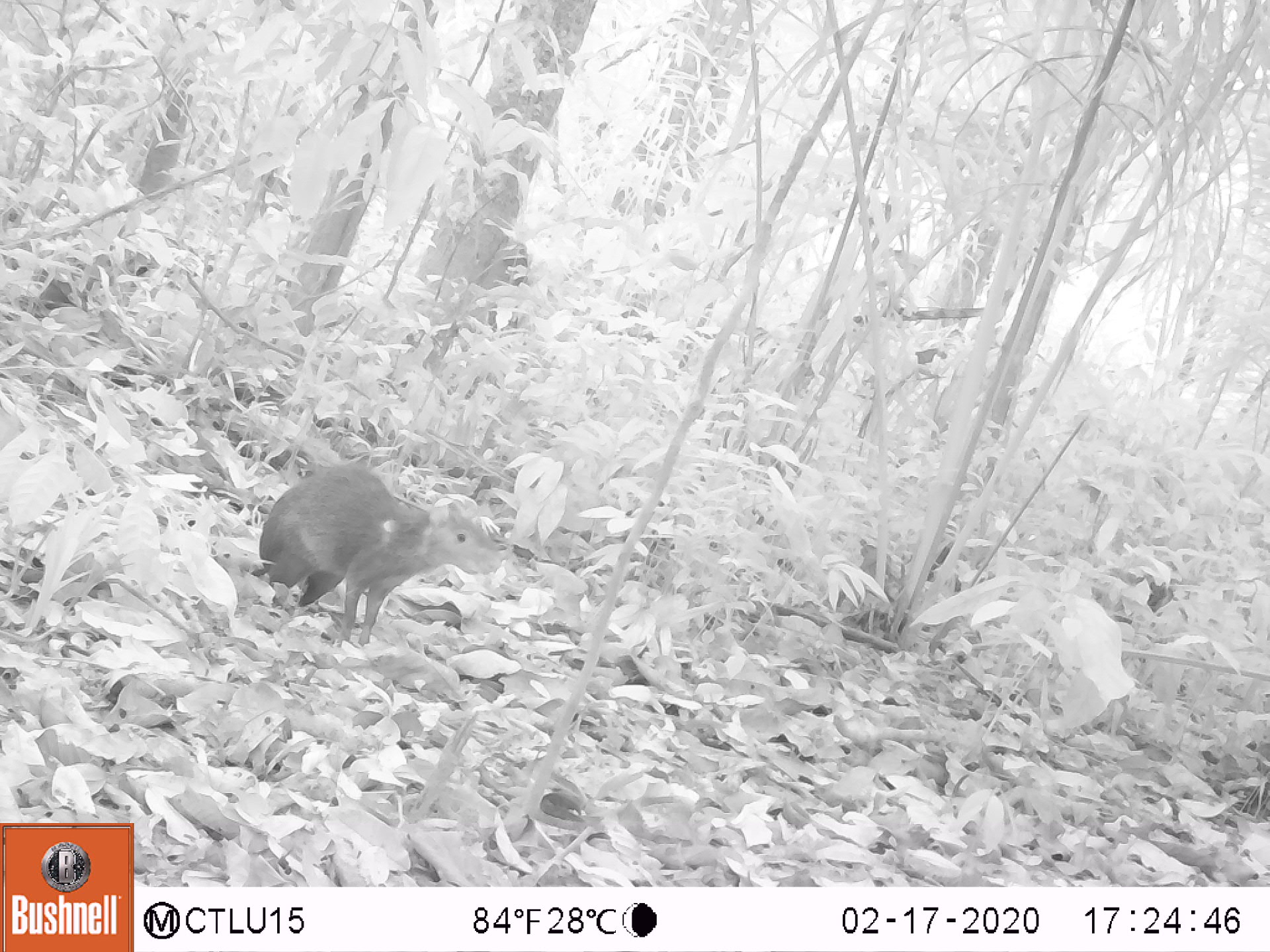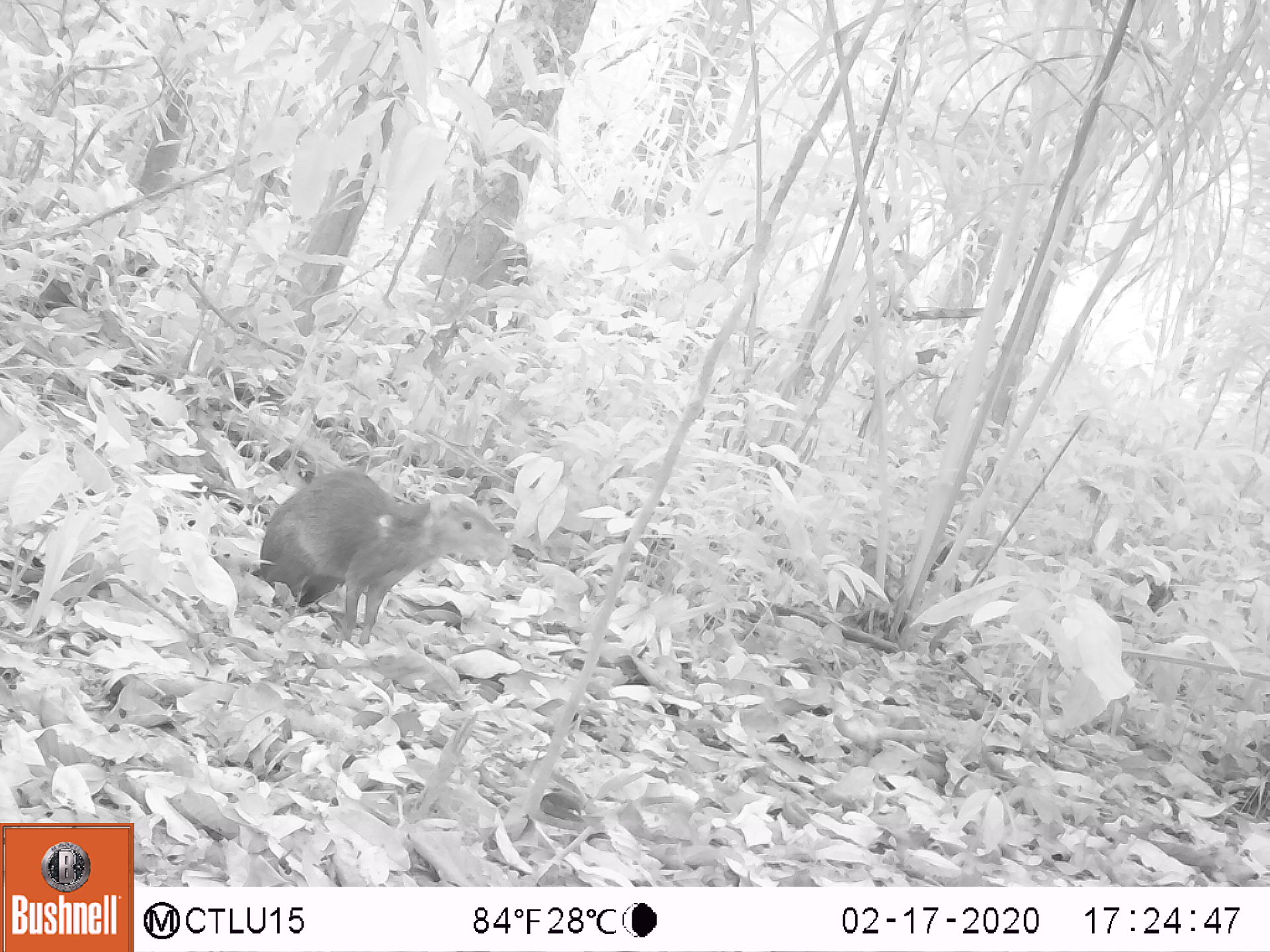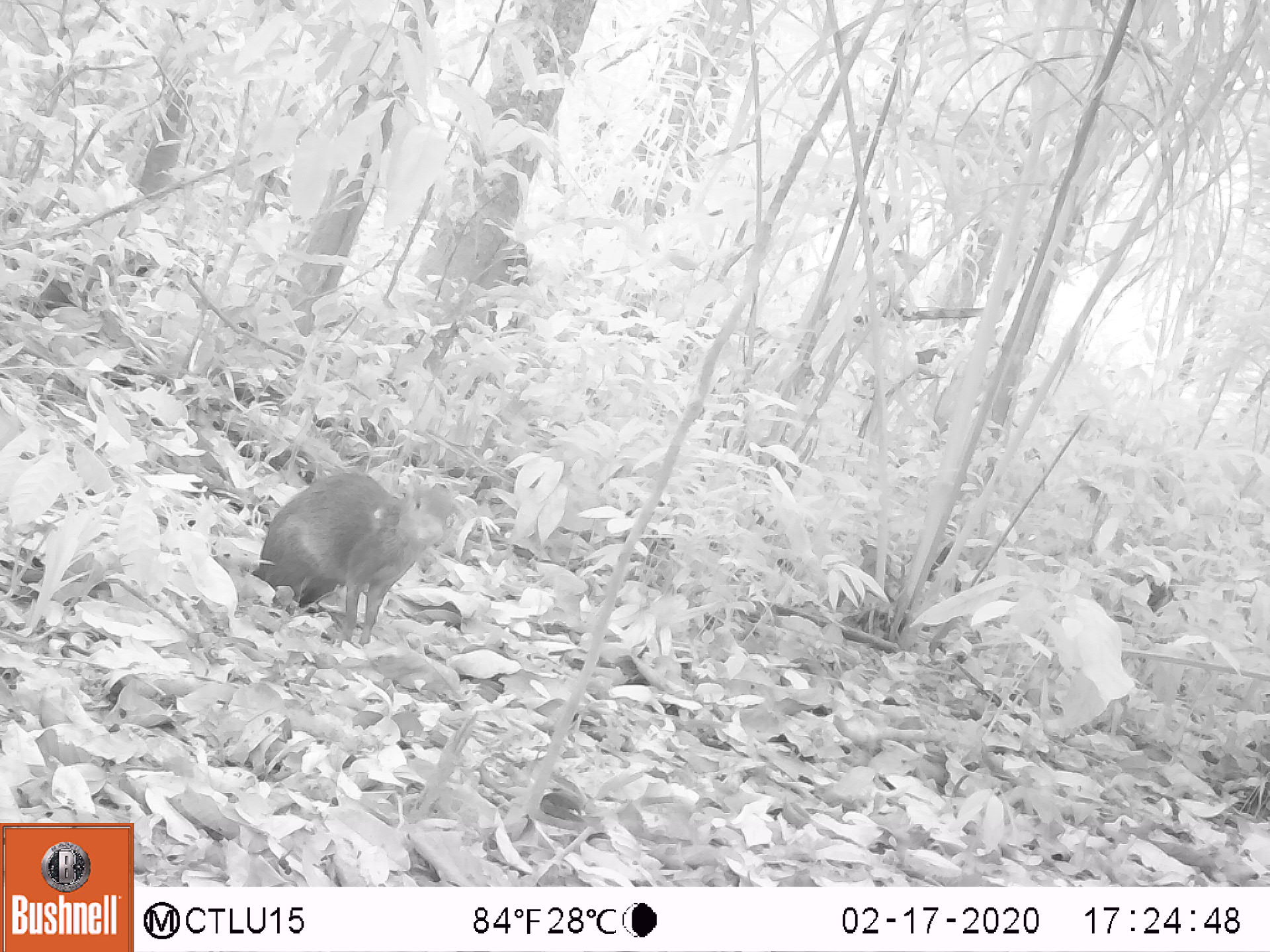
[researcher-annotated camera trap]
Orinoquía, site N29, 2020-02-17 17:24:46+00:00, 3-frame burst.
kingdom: Animalia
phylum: Chordata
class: Mammalia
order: Rodentia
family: Dasyproctidae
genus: Dasyprocta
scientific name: Dasyprocta fuliginosa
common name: black agouti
Black agouti (Dasyprocta fuliginosa).